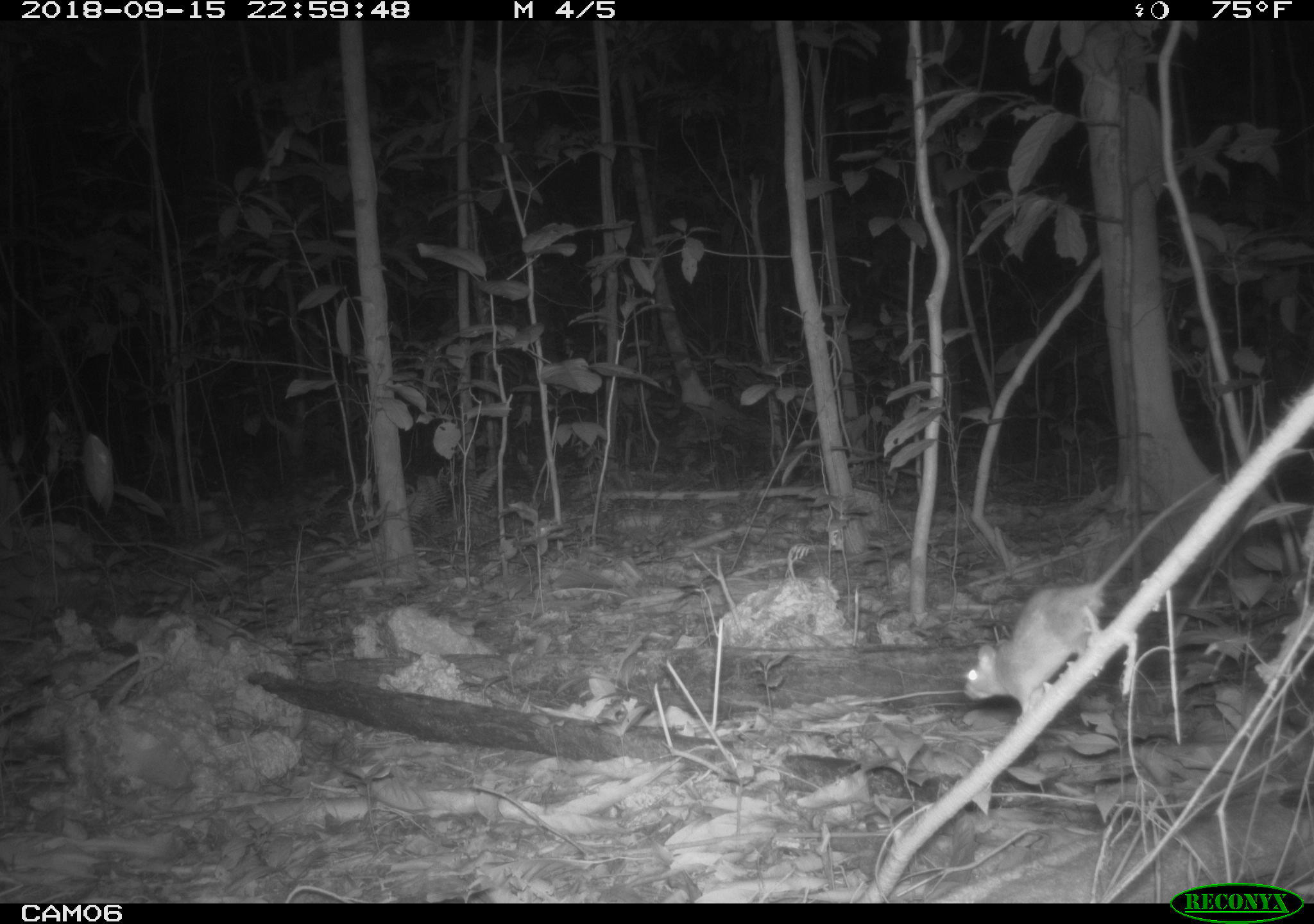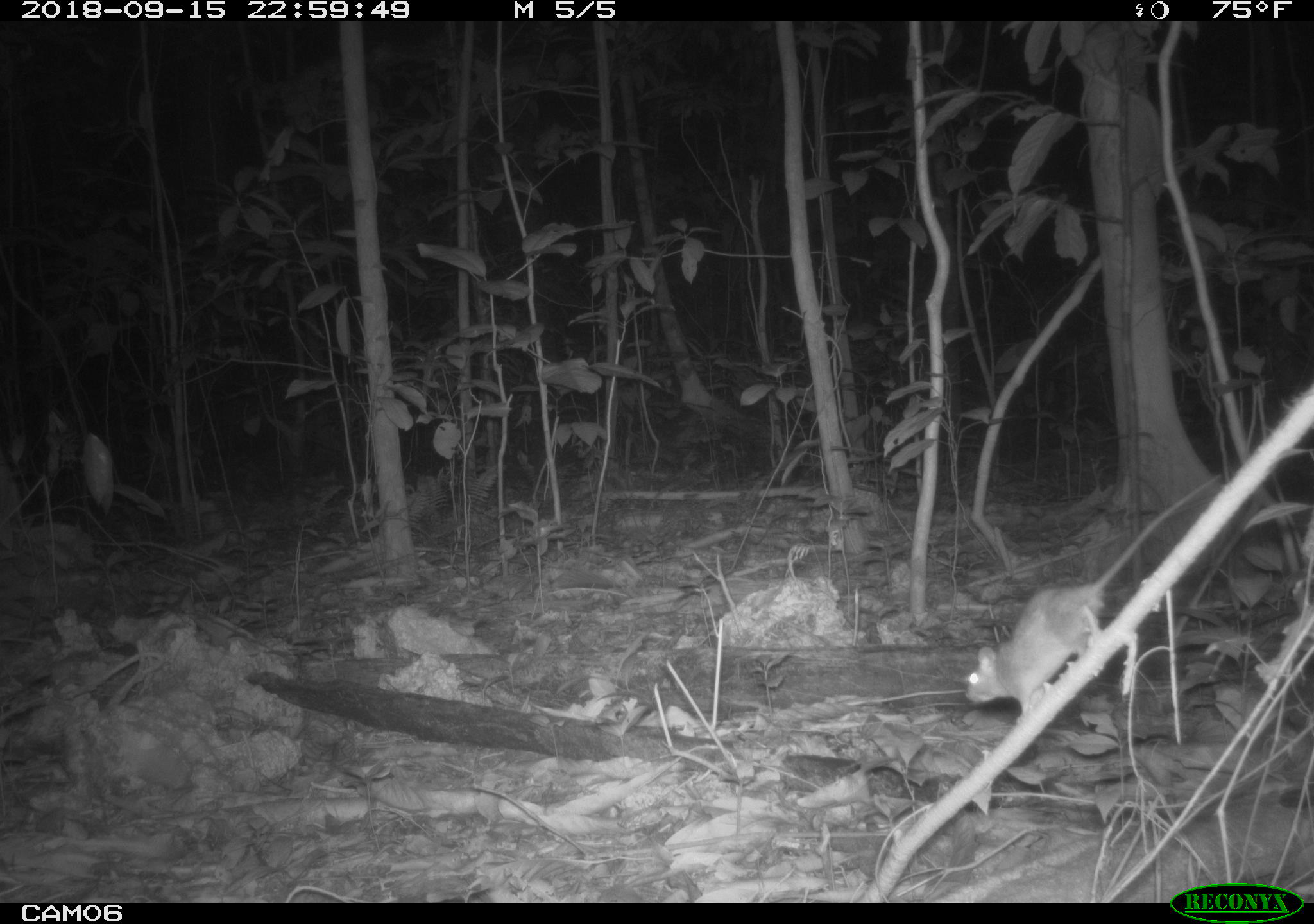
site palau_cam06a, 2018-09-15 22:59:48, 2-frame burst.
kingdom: Animalia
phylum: Chordata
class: Mammalia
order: Rodentia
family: Muridae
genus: Rattus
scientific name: Rattus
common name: rat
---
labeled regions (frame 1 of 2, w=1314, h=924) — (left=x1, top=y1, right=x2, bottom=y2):
rat: (left=954, top=464, right=1231, bottom=722)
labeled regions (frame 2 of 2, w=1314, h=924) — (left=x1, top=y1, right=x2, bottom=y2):
rat: (left=958, top=471, right=1233, bottom=719)